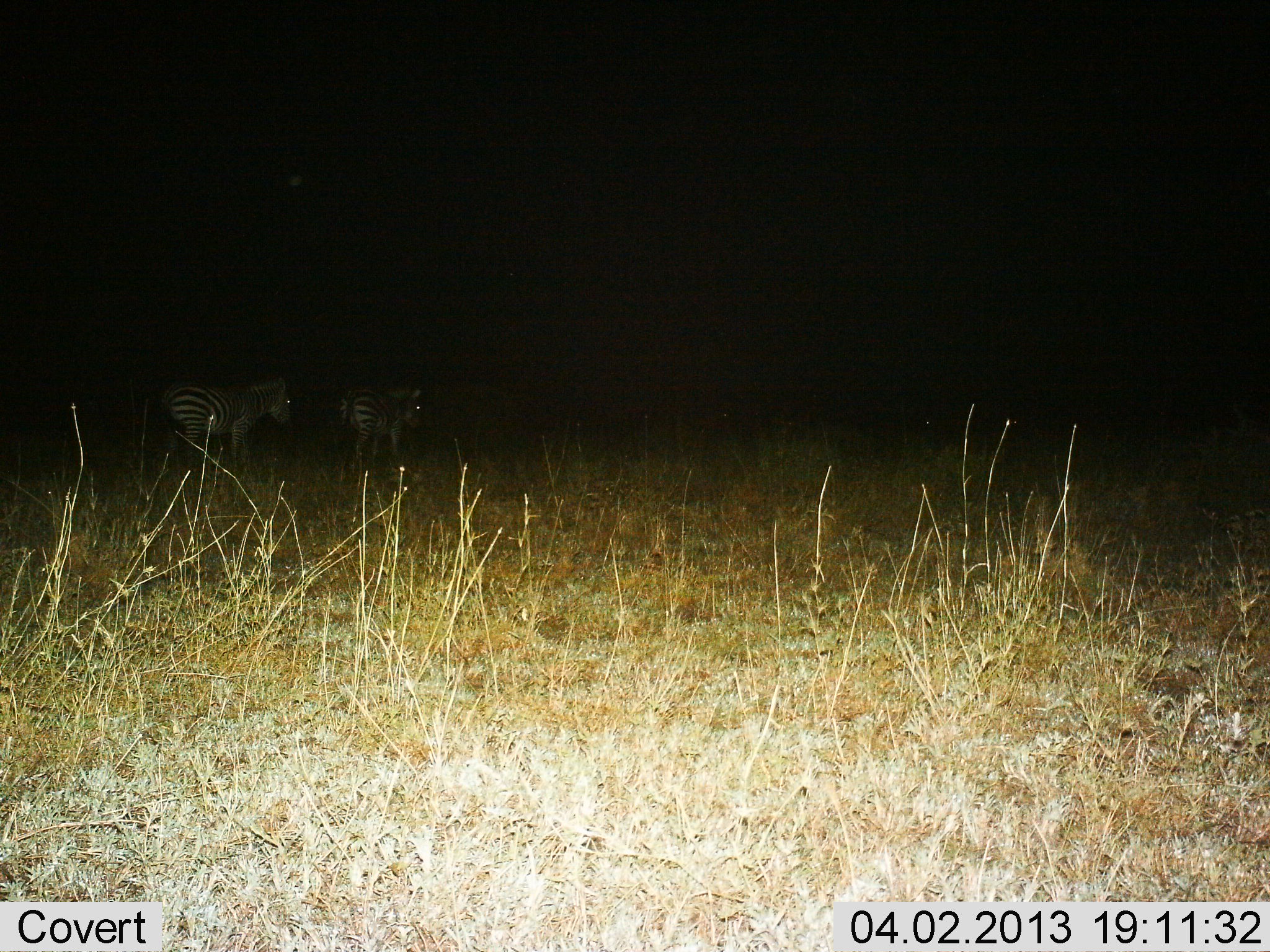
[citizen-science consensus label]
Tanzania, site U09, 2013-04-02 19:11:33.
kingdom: Animalia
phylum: Chordata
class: Mammalia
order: Perissodactyla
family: Equidae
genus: Equus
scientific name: Equus quagga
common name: plains zebra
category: zebra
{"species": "zebra (plains zebra) (Equus quagga)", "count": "2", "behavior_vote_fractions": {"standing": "48%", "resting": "0%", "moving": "52%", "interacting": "4%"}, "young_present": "0%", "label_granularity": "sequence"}